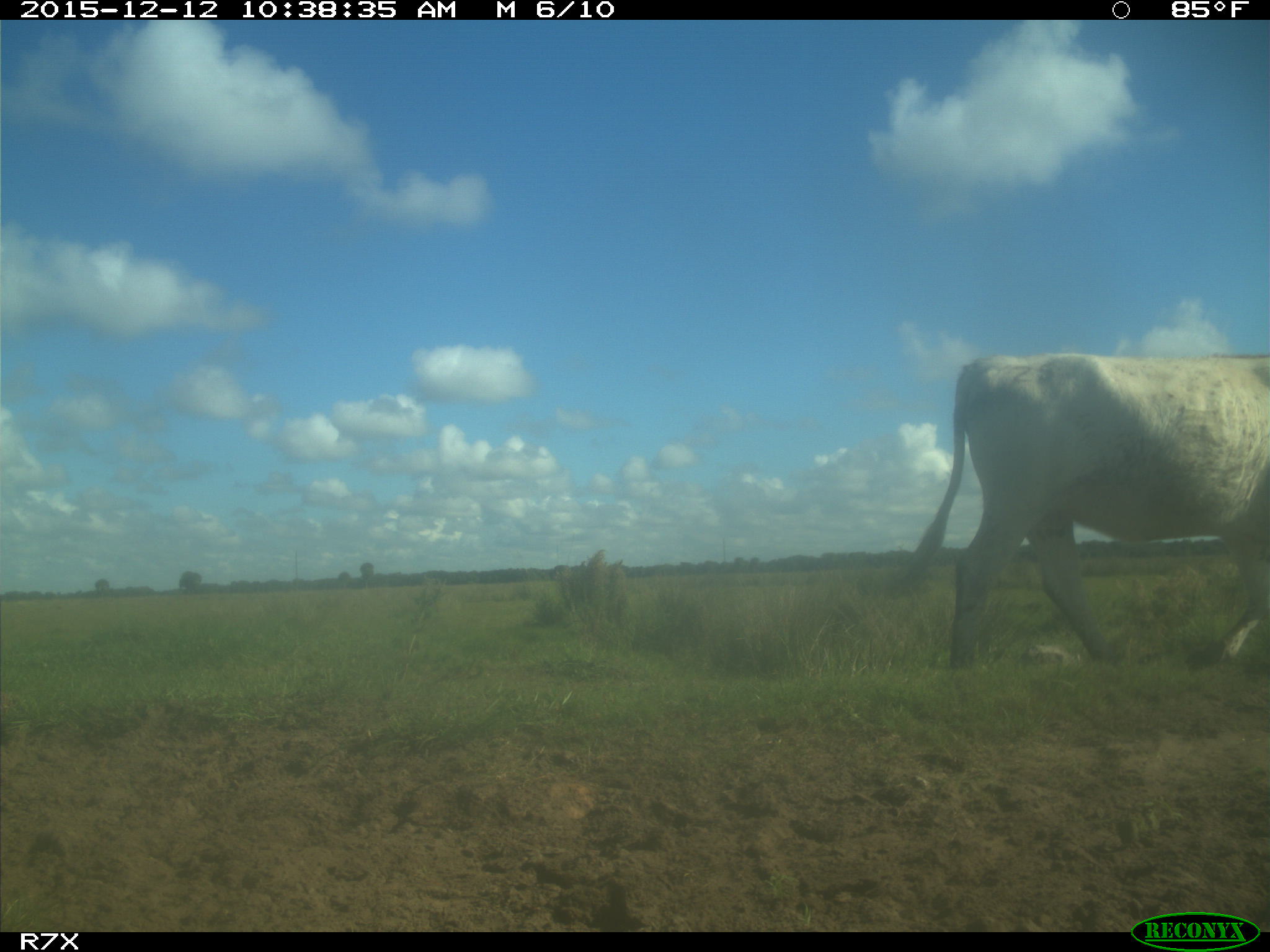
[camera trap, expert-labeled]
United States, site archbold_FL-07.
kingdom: Animalia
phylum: Chordata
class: Mammalia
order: Artiodactyla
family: Bovidae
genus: Bos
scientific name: Bos taurus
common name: domestic cow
Bos taurus (domestic cow).